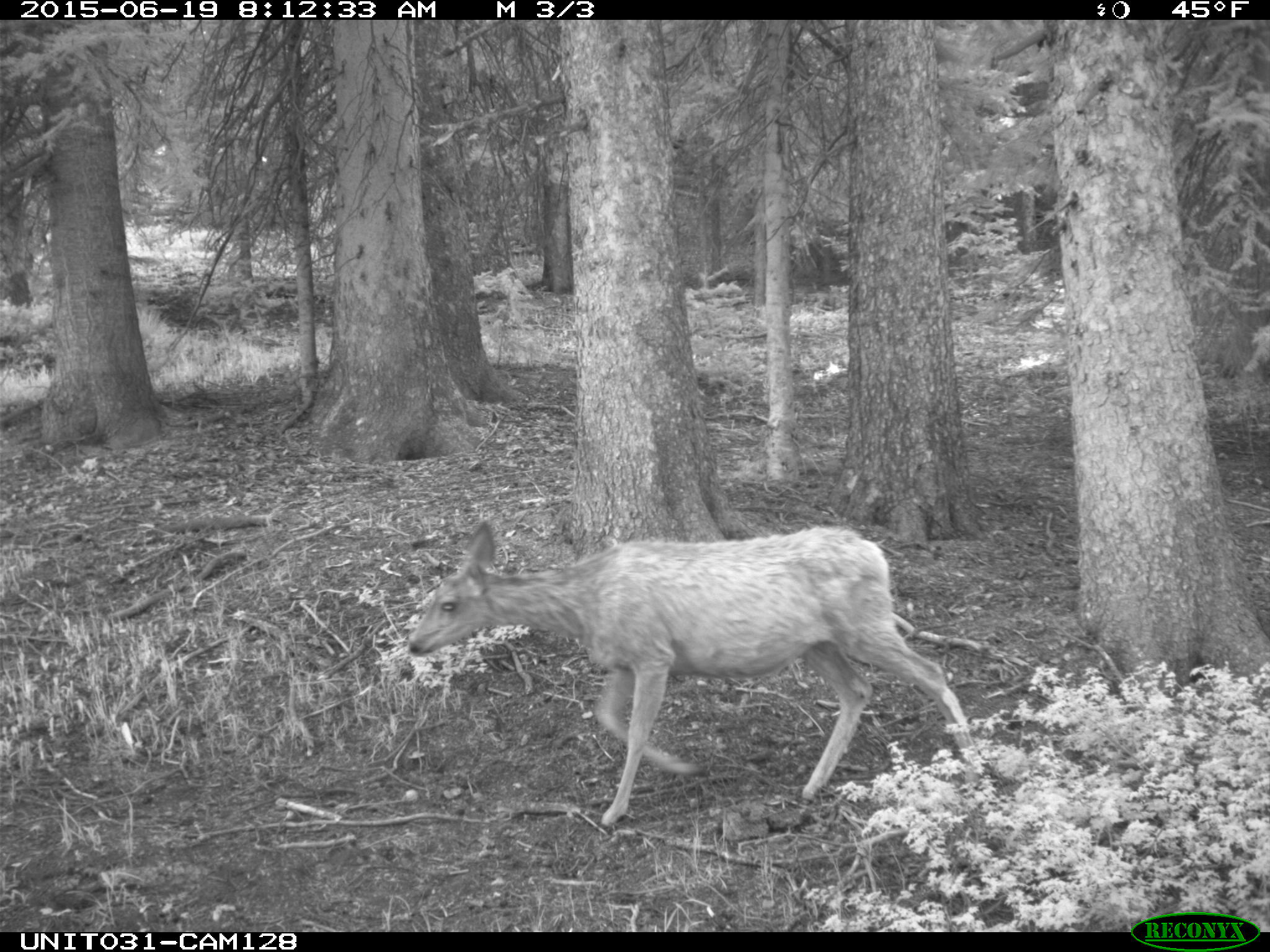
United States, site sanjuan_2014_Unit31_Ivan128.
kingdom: Animalia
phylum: Chordata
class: Mammalia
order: Artiodactyla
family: Cervidae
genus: Odocoileus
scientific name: Odocoileus hemionus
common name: mule deer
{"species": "Odocoileus hemionus (mule deer)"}